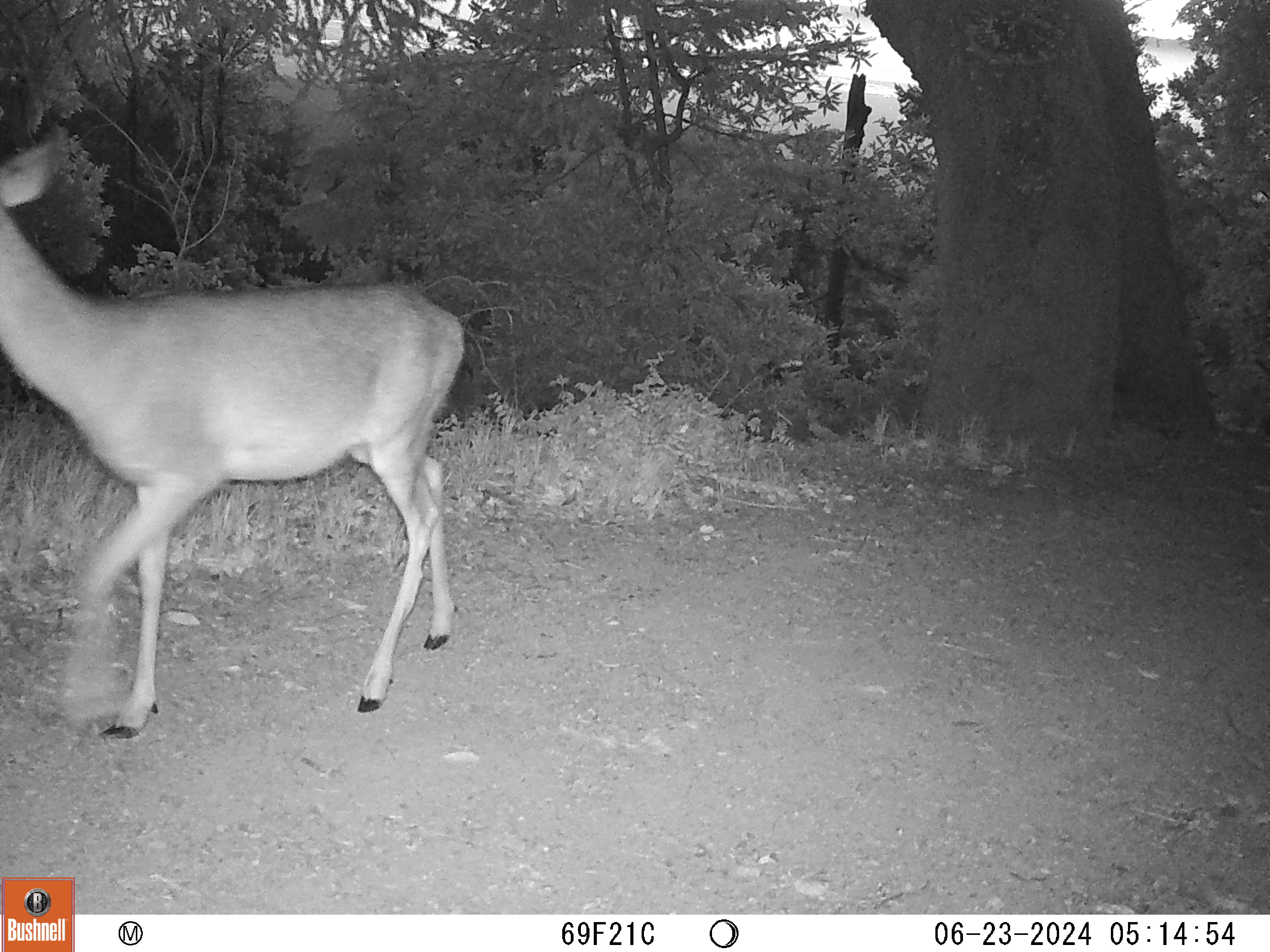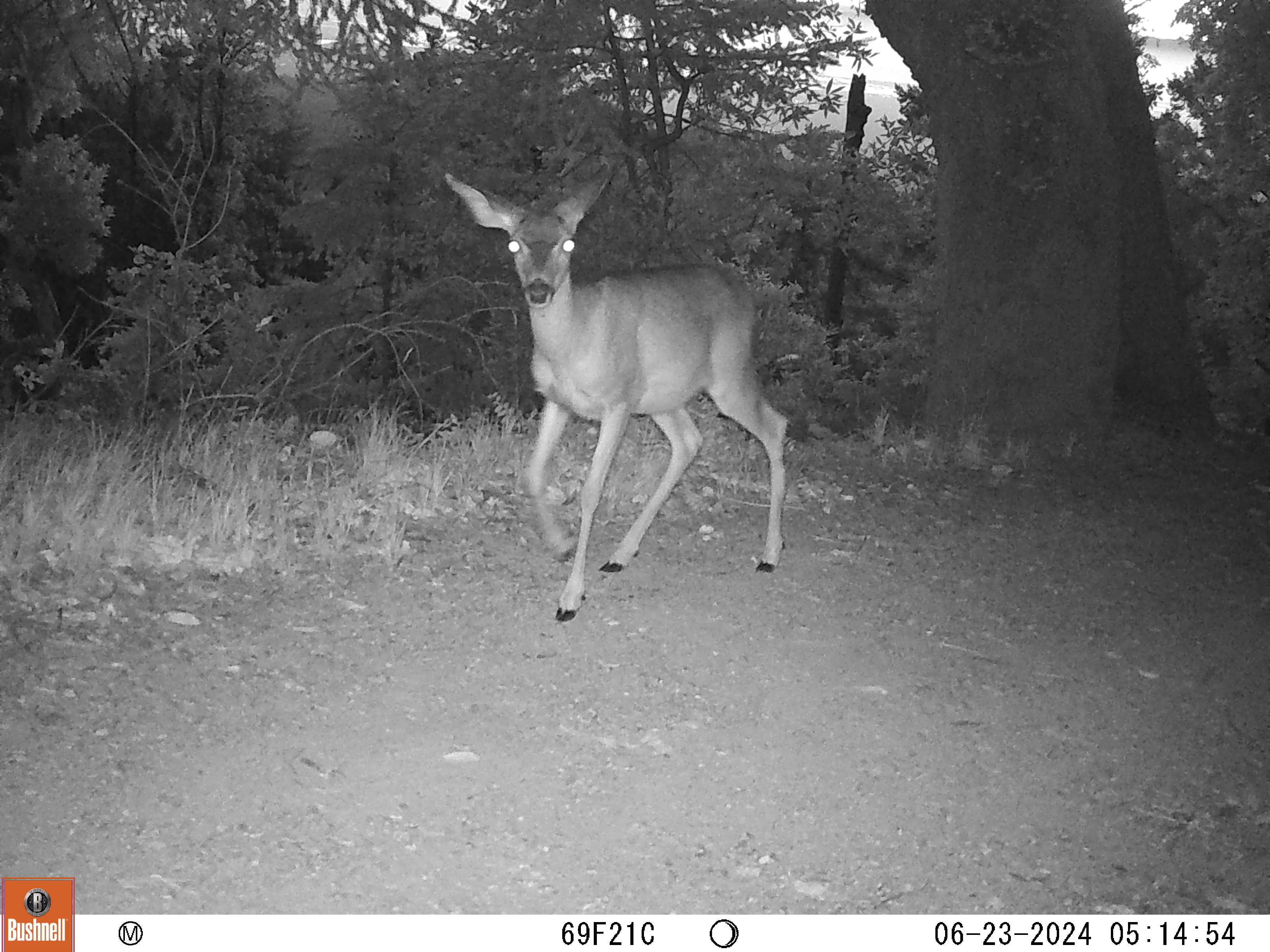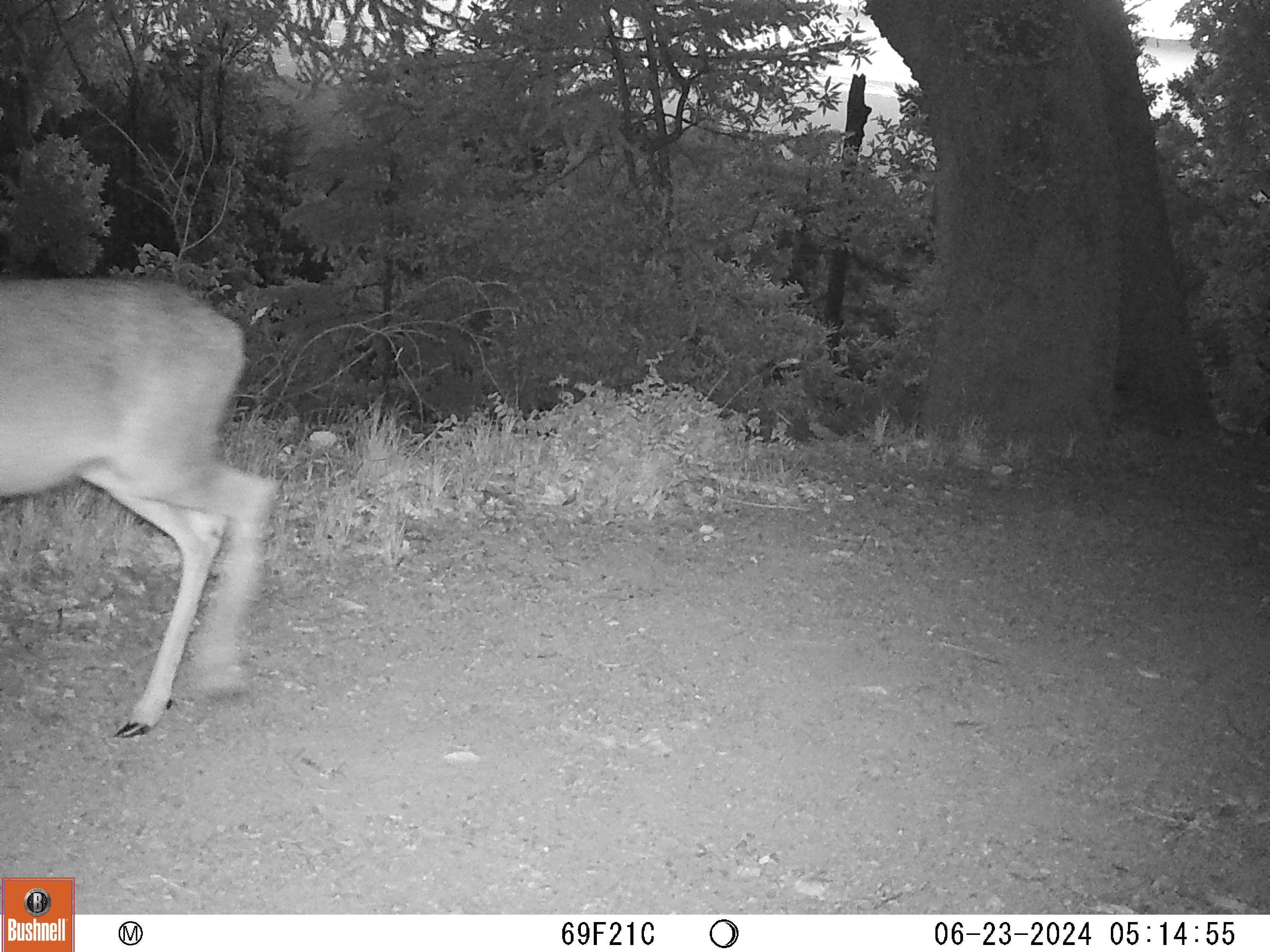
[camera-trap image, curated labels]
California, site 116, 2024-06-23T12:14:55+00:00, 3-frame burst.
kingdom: Animalia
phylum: Chordata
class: Mammalia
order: Artiodactyla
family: Cervidae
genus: Odocoileus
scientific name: Odocoileus hemionus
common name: mule deer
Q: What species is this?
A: Mule deer (Odocoileus hemionus).